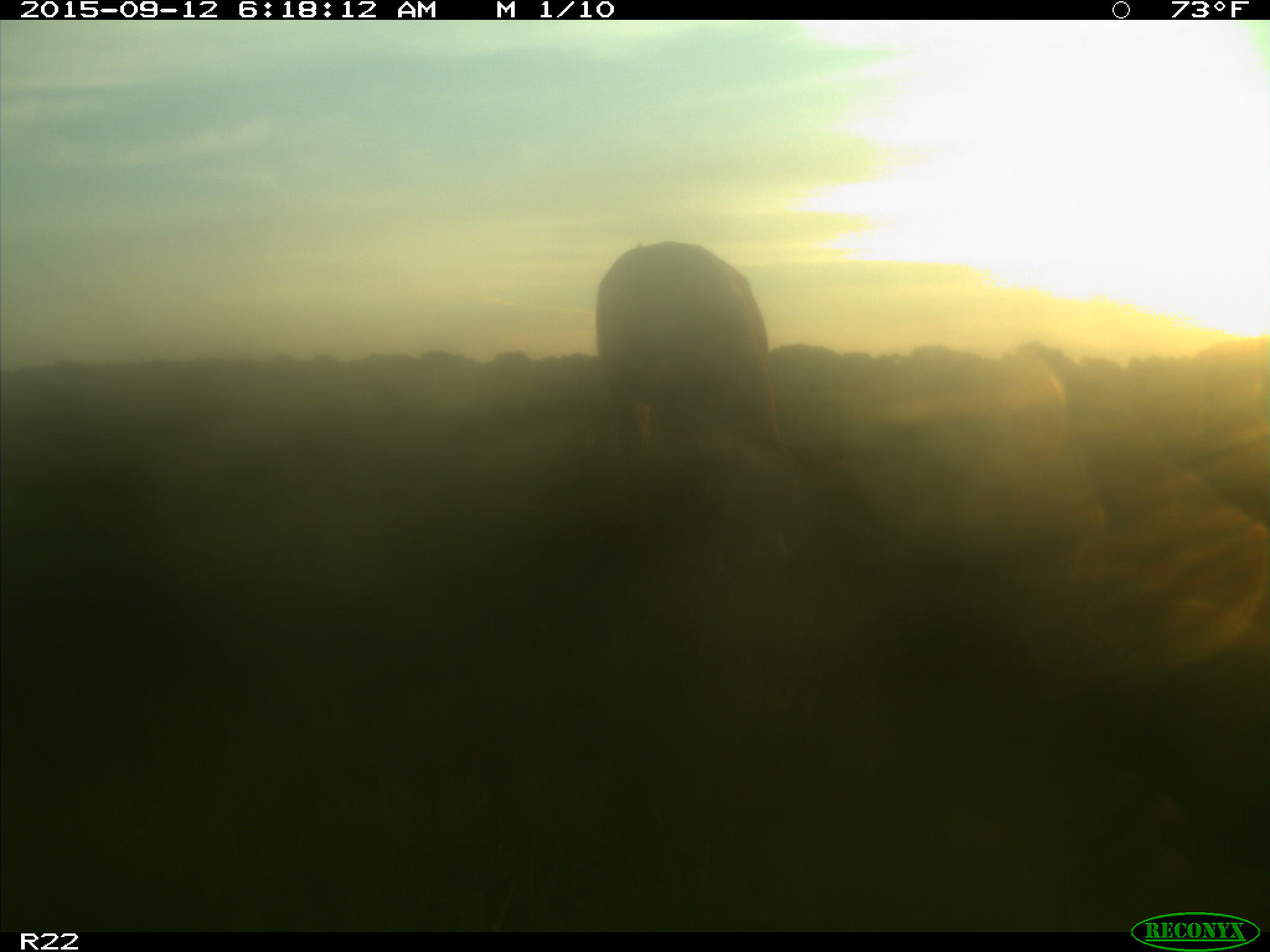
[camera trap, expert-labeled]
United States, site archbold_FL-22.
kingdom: Animalia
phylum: Chordata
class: Mammalia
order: Artiodactyla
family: Bovidae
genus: Bos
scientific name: Bos taurus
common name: domestic cow